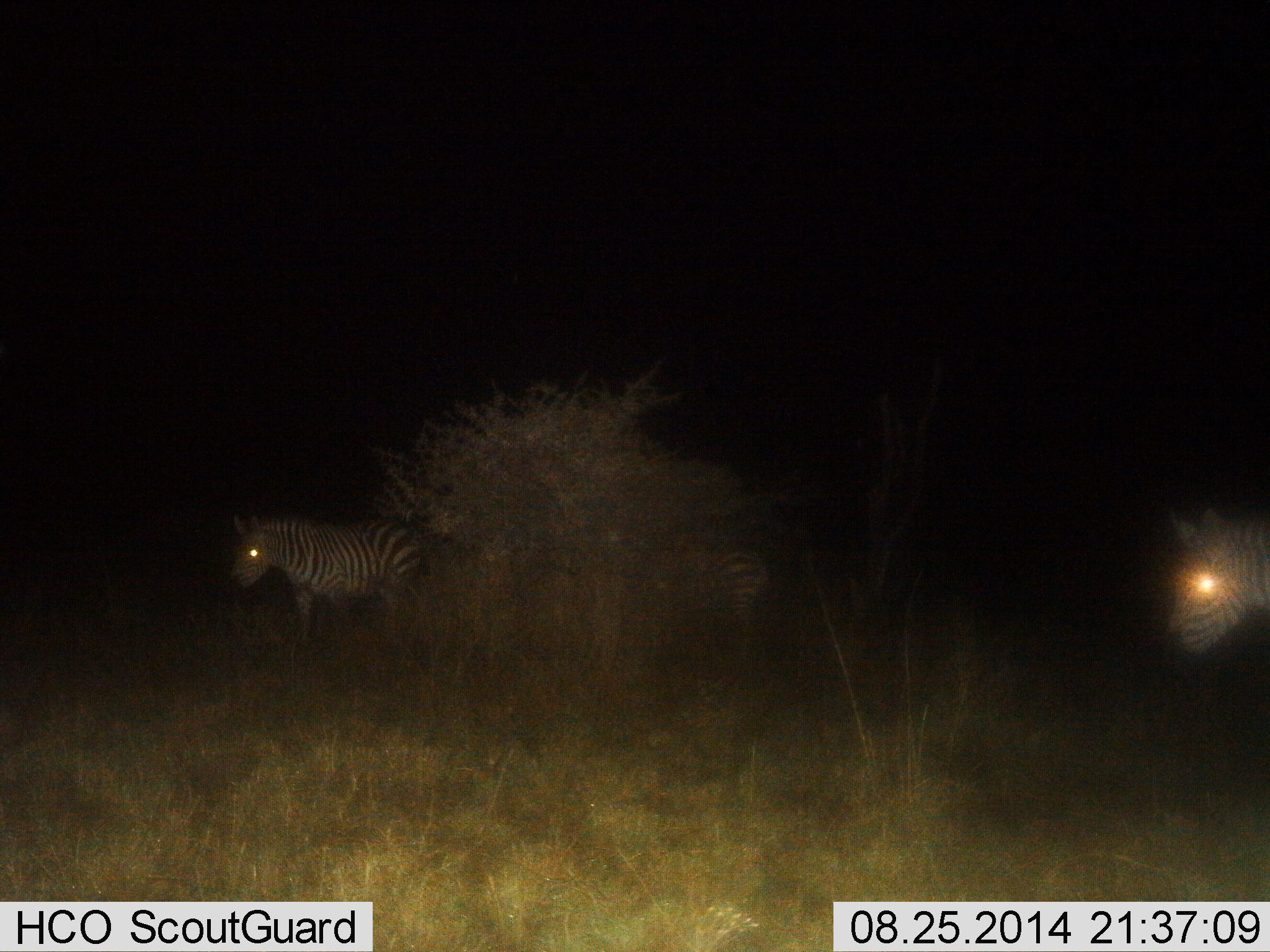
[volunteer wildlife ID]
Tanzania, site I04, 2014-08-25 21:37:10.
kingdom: Animalia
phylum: Chordata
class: Mammalia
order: Perissodactyla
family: Equidae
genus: Equus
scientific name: Equus quagga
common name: plains zebra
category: zebra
Zebra (plains zebra) (Equus quagga), count 3. Behavior (volunteer vote fractions): standing 60%, resting 0%, moving 40%, interacting 0%. Young present (vote fraction): 0%. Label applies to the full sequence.